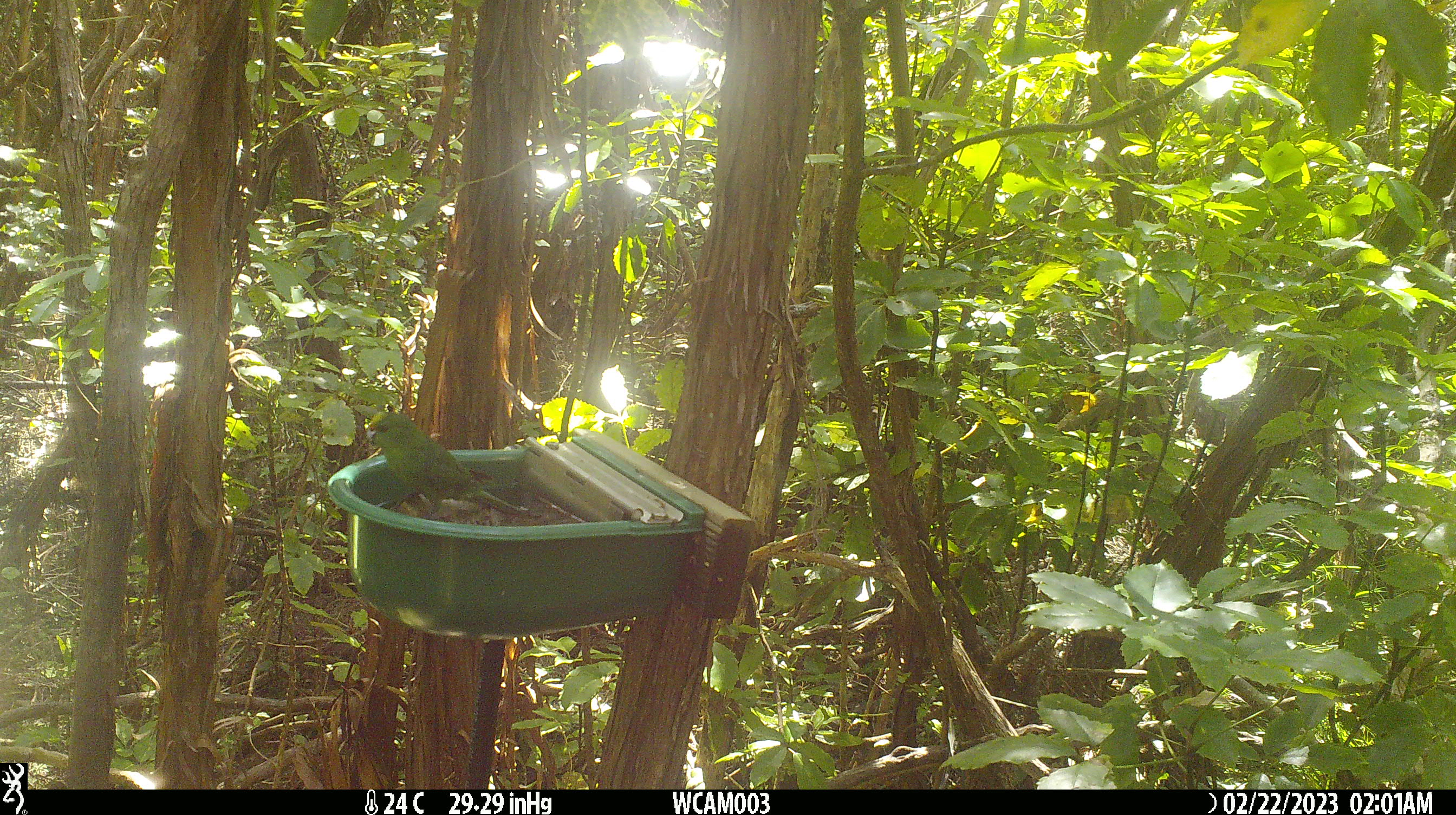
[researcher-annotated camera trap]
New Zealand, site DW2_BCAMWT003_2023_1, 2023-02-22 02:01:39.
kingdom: Animalia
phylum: Chordata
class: Aves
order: Psittaciformes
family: Psittaculidae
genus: Cyanoramphus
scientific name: Cyanoramphus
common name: parakeet